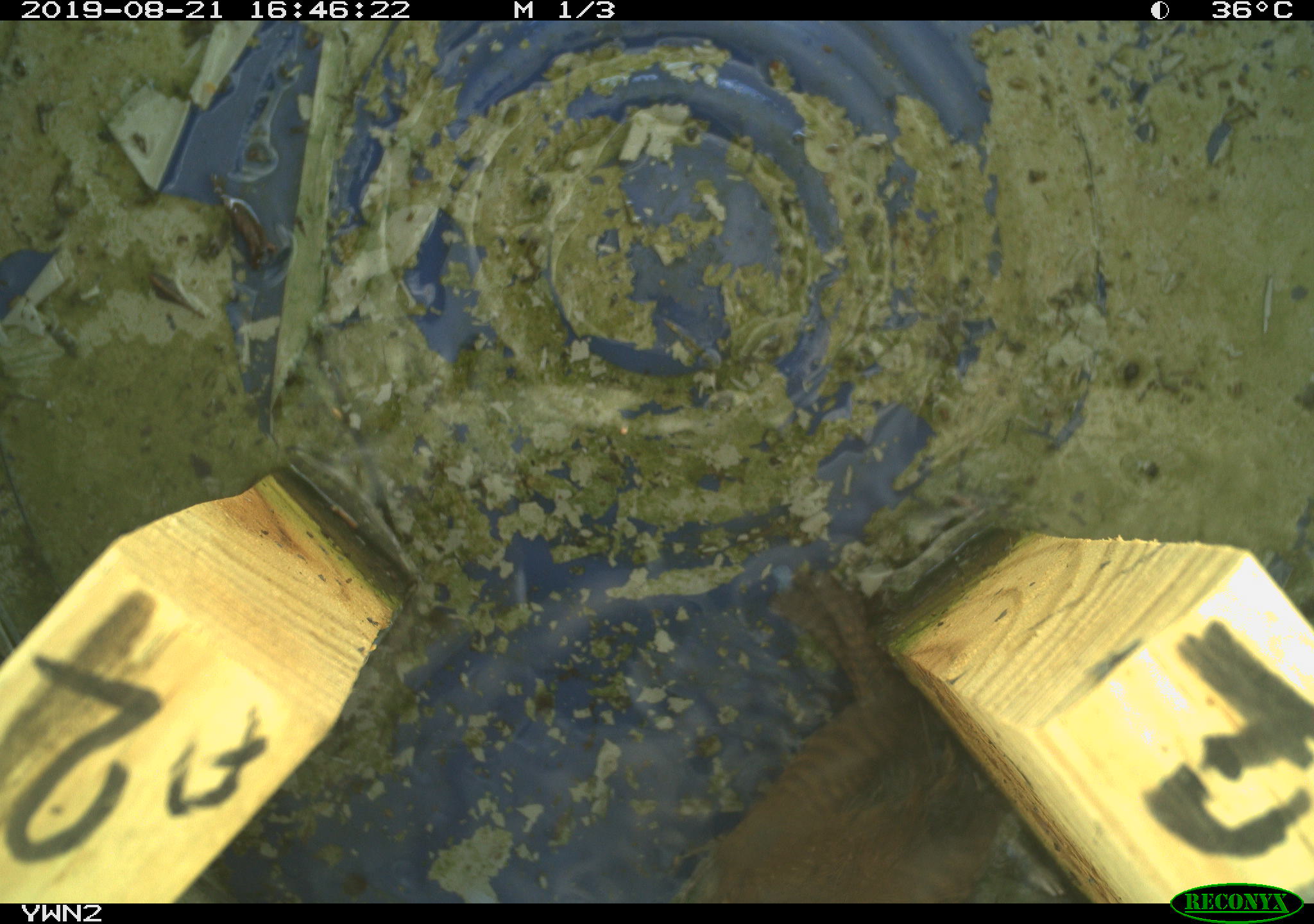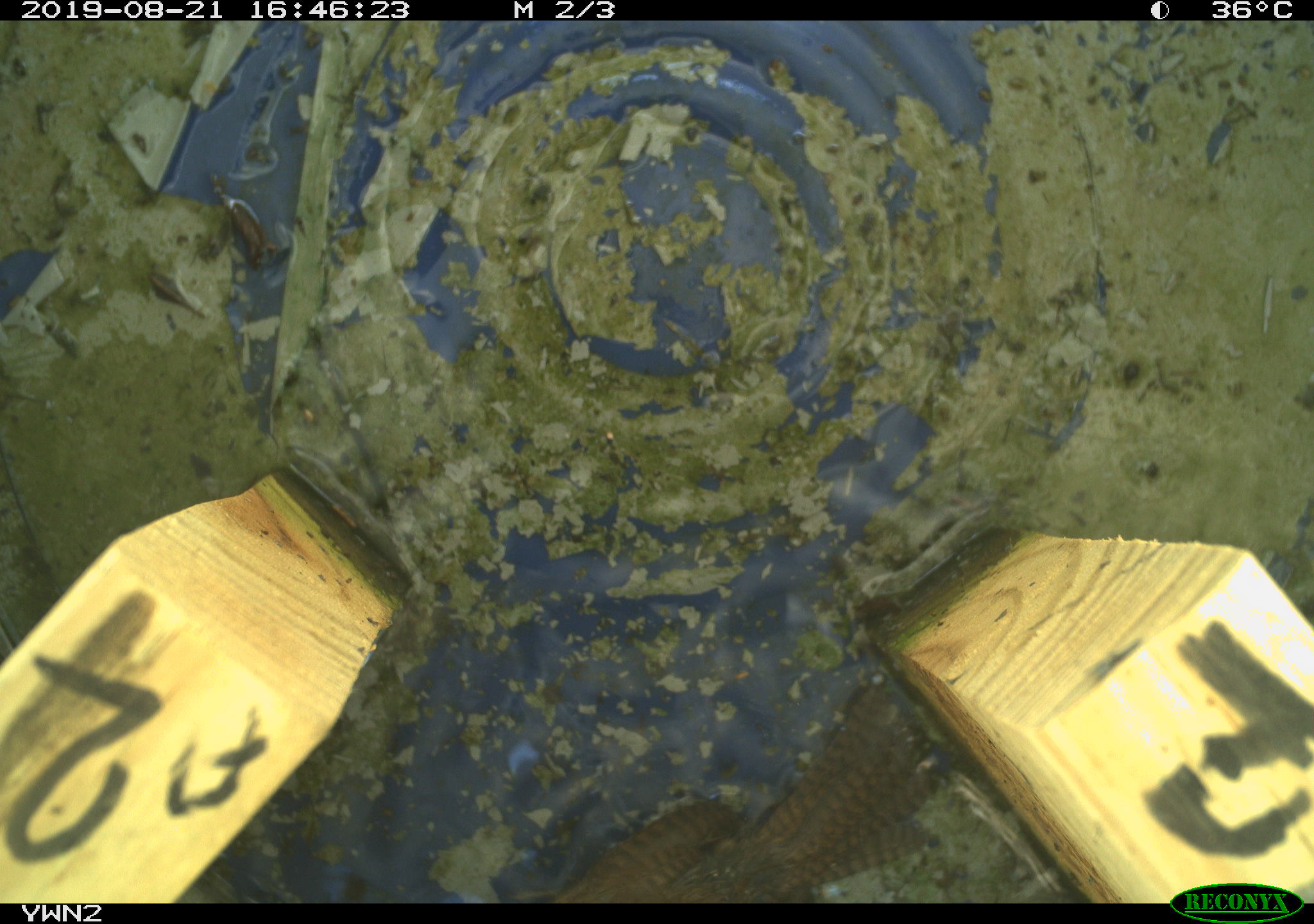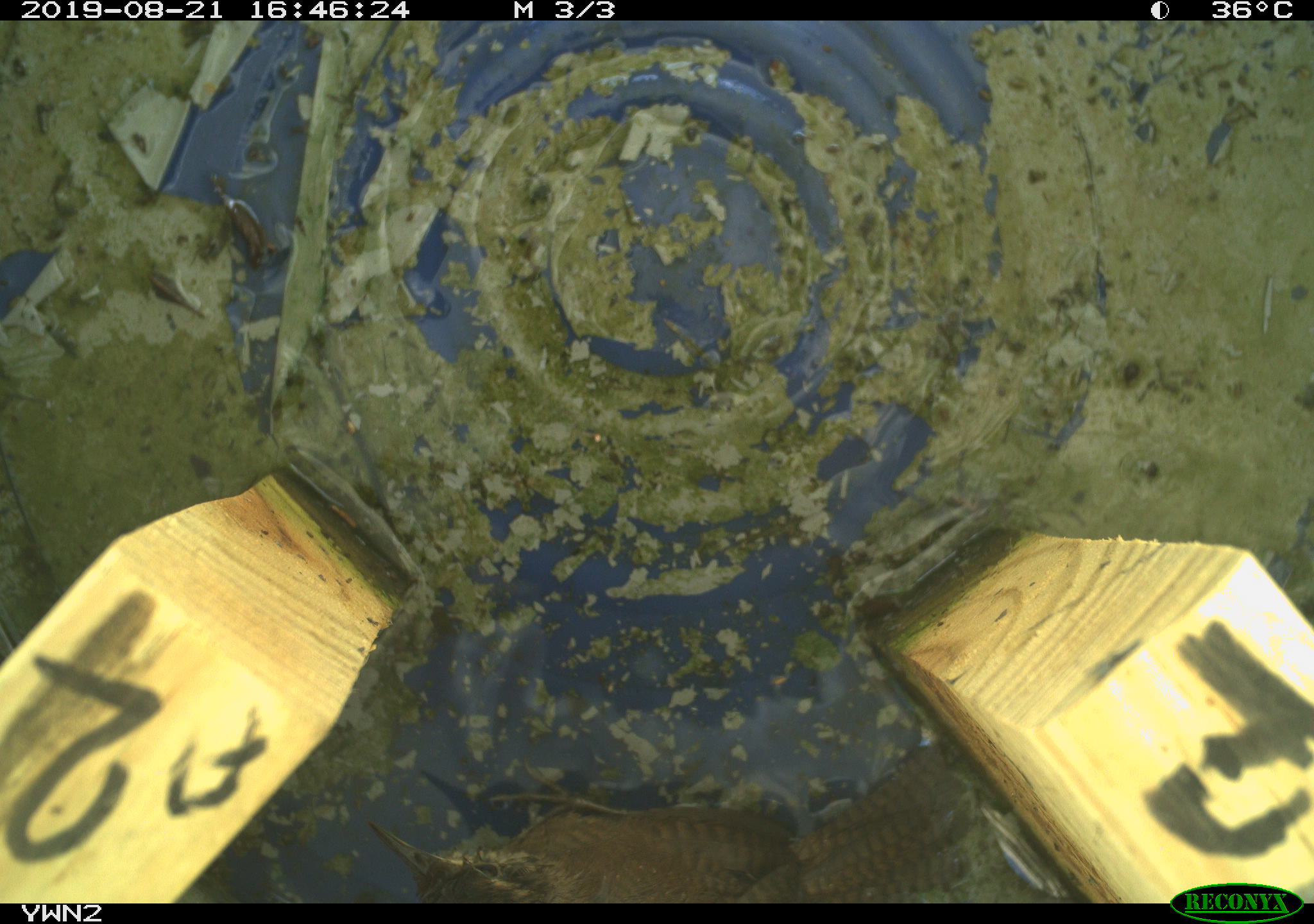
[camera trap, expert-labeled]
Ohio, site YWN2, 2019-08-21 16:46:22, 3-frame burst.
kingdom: Animalia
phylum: Chordata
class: Aves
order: Passeriformes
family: Troglodytidae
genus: Troglodytes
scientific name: Troglodytes aedon aedon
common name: northern house wren